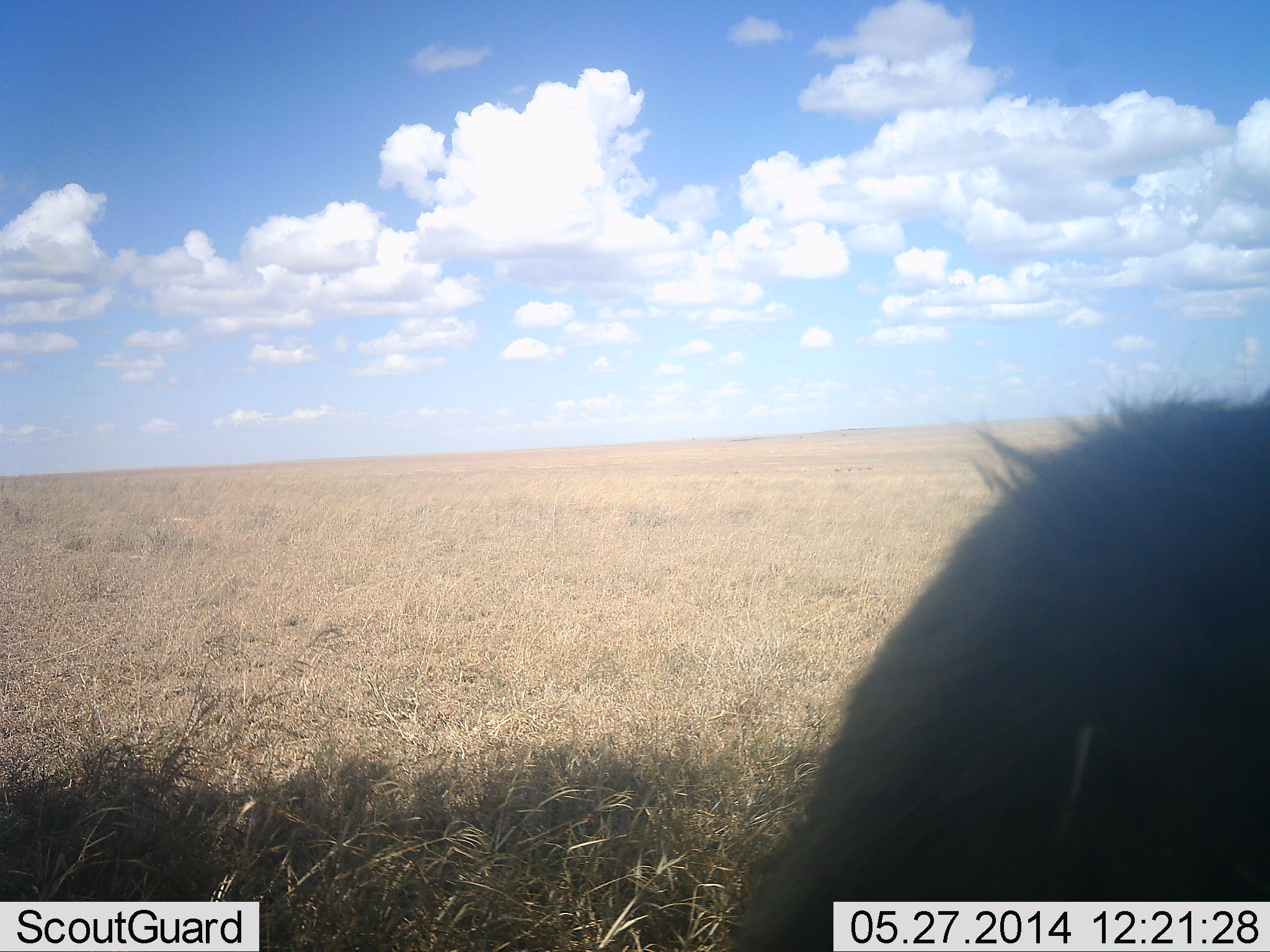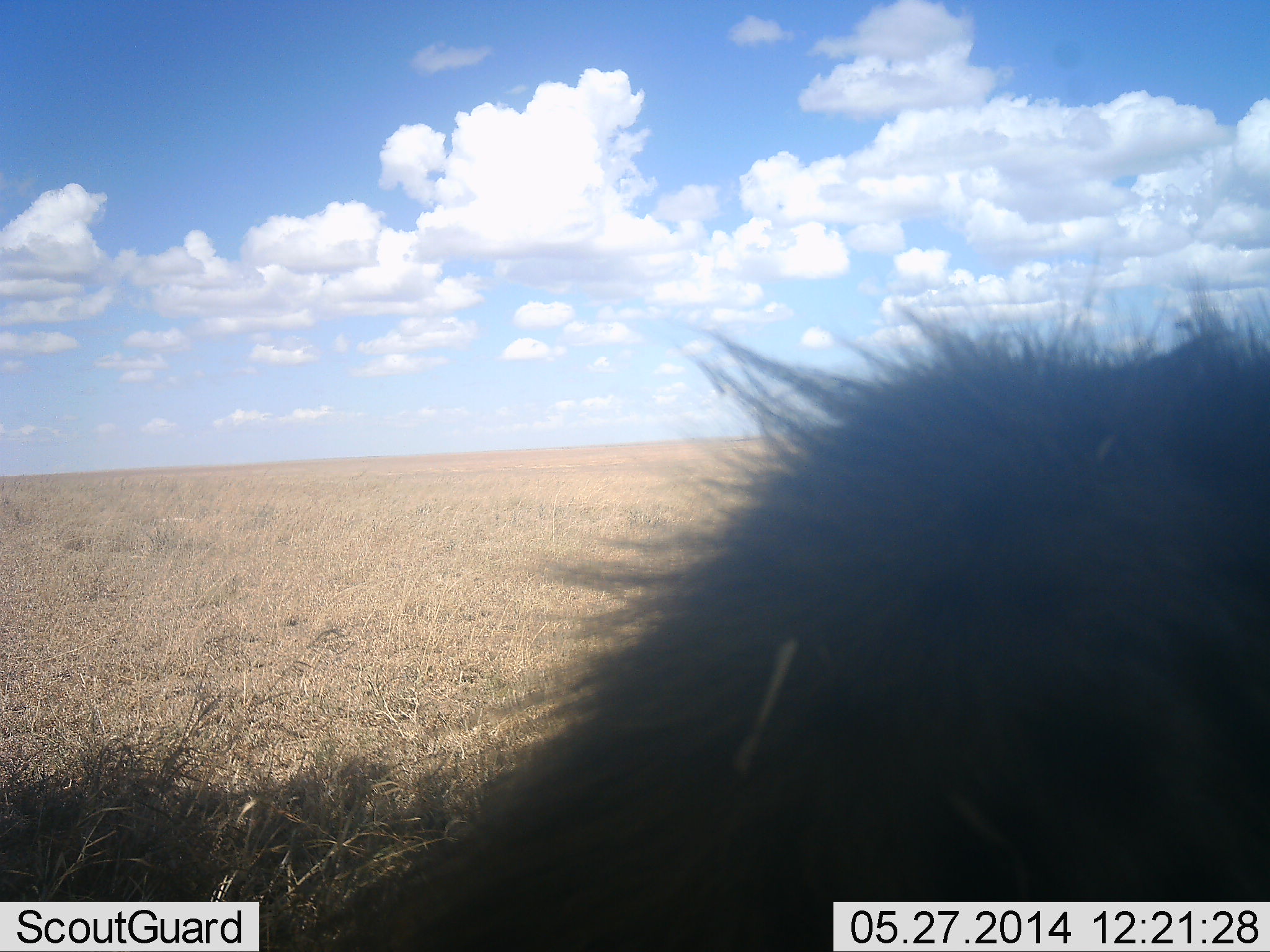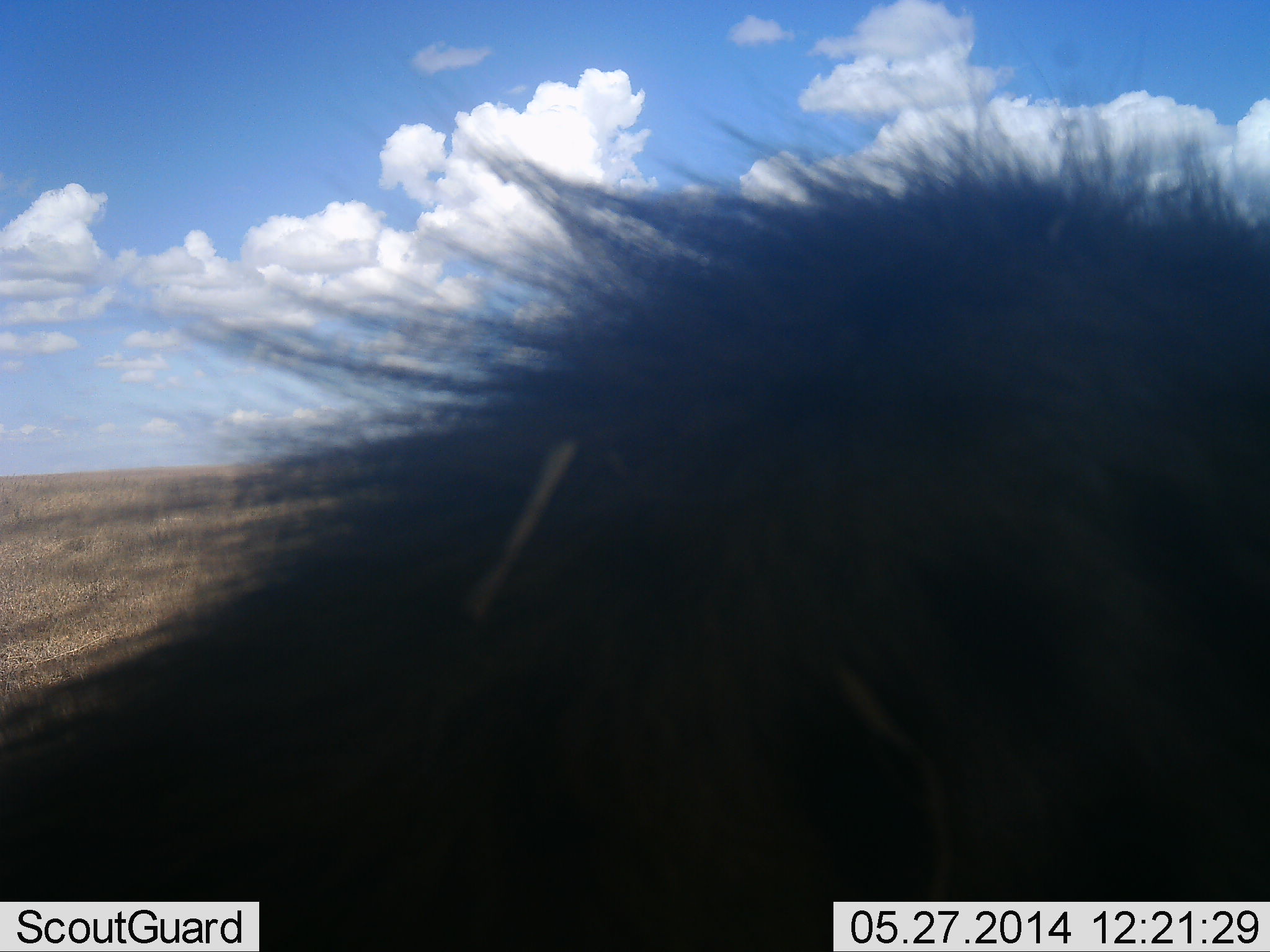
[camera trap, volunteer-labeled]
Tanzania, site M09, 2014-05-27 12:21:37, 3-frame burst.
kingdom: Animalia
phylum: Chordata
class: Mammalia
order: Artiodactyla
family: Bovidae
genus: Connochaetes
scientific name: Connochaetes taurinus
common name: blue wildebeest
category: wildebeest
Wildebeest (blue wildebeest) (Connochaetes taurinus), count 1. Behavior (volunteer vote fractions): standing 14%, resting 29%, moving 43%, interacting 0%. Young present (vote fraction): 0%. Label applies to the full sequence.